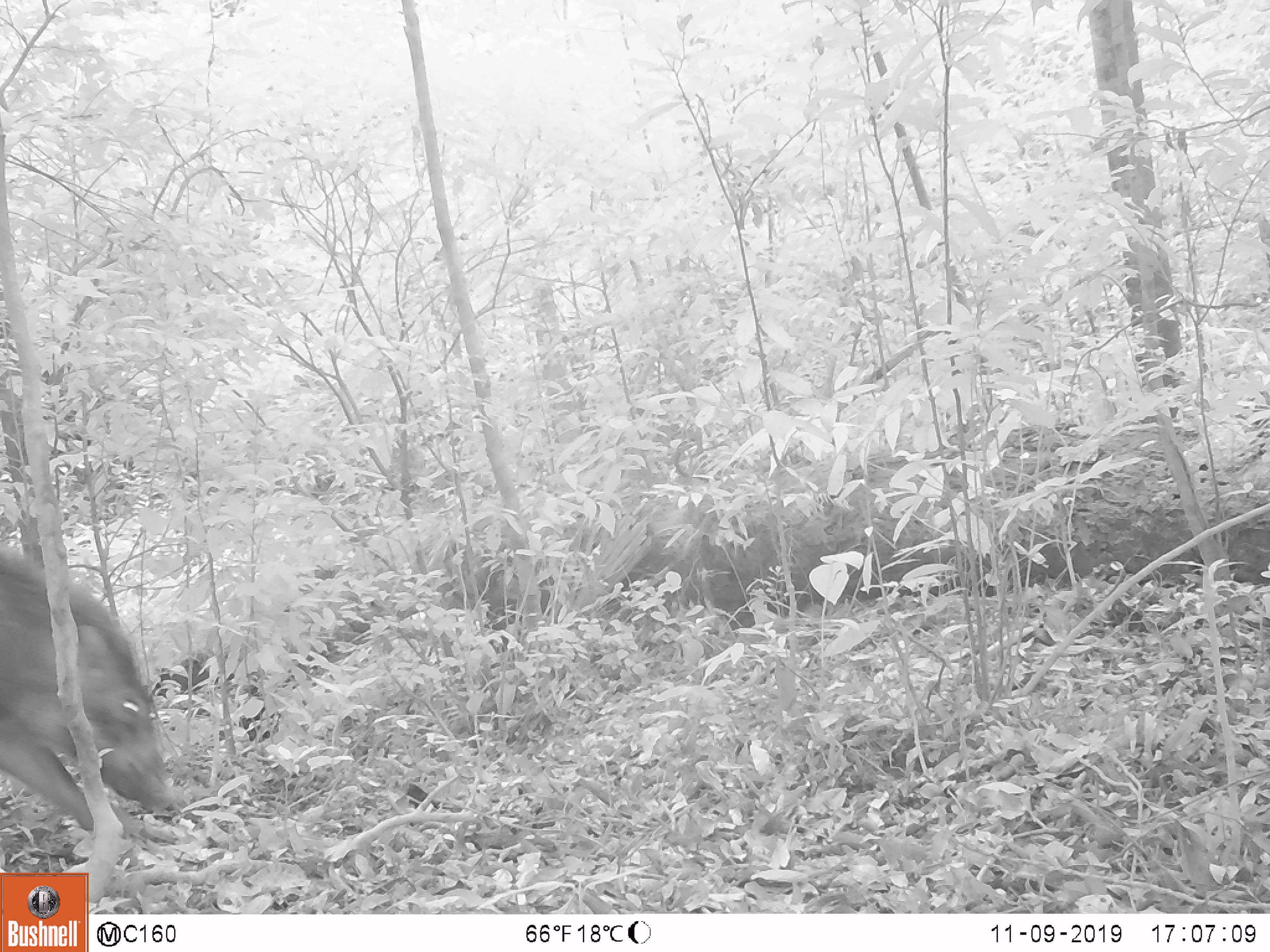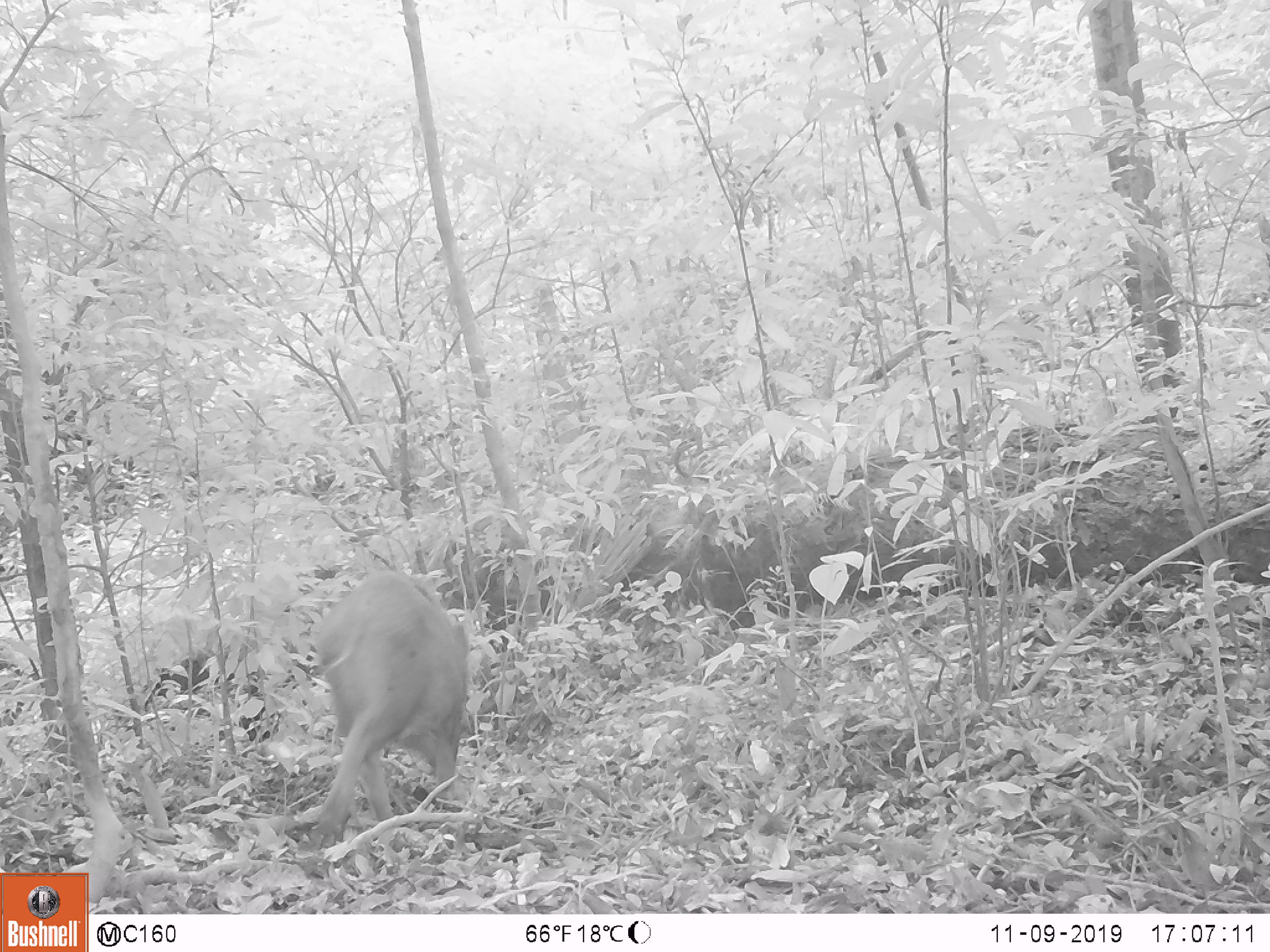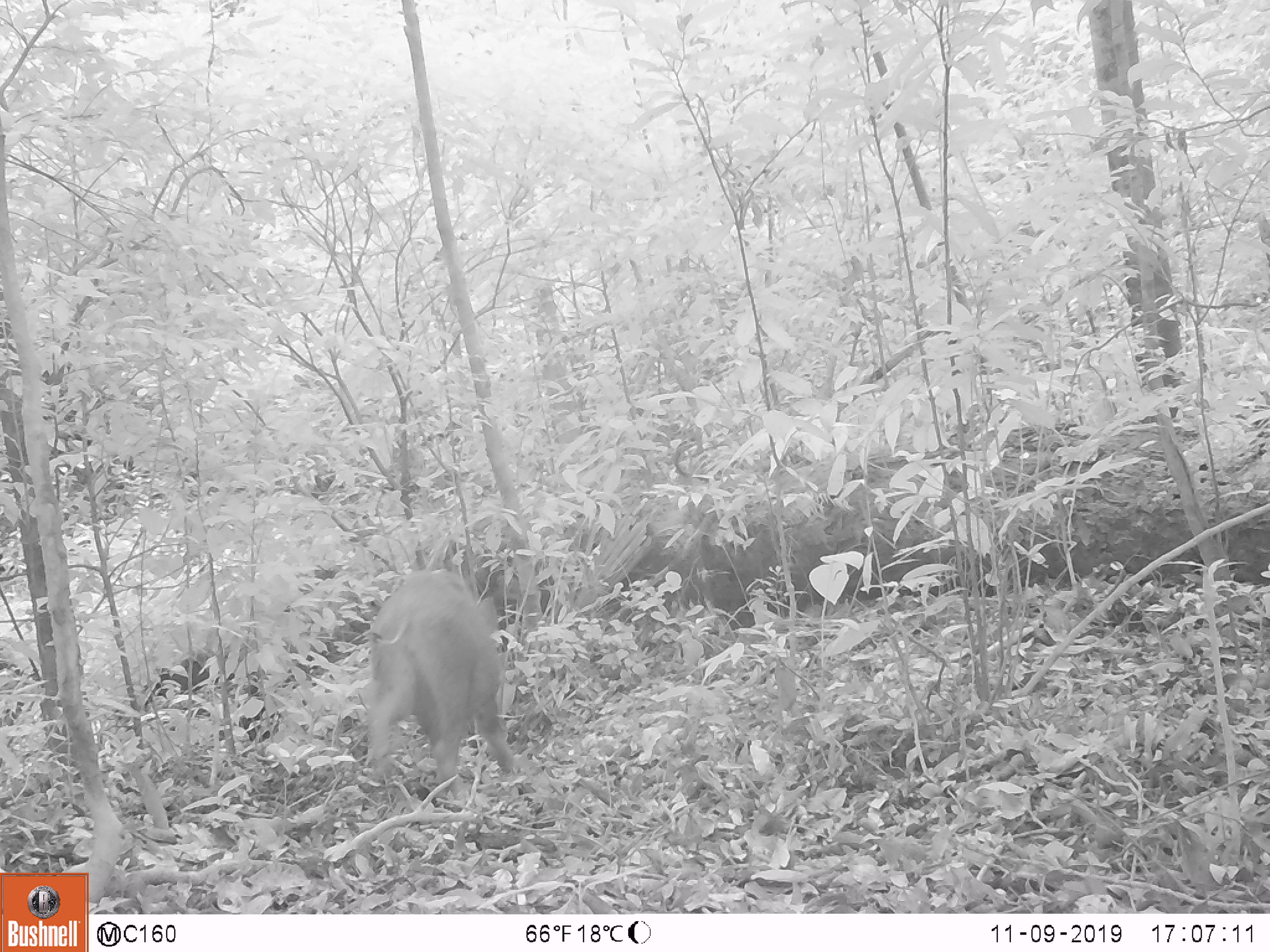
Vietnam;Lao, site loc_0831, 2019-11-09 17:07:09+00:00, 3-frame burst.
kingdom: Animalia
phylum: Chordata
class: Mammalia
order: Artiodactyla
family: Suidae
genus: Sus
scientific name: Sus scrofa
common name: eurasian wild pig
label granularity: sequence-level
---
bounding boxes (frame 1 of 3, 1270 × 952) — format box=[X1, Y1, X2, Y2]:
eurasian wild pig: box=[0, 547, 173, 838]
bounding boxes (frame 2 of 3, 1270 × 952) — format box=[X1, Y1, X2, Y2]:
eurasian wild pig: box=[309, 569, 470, 849]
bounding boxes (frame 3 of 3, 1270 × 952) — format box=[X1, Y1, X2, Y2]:
eurasian wild pig: box=[366, 570, 516, 802]